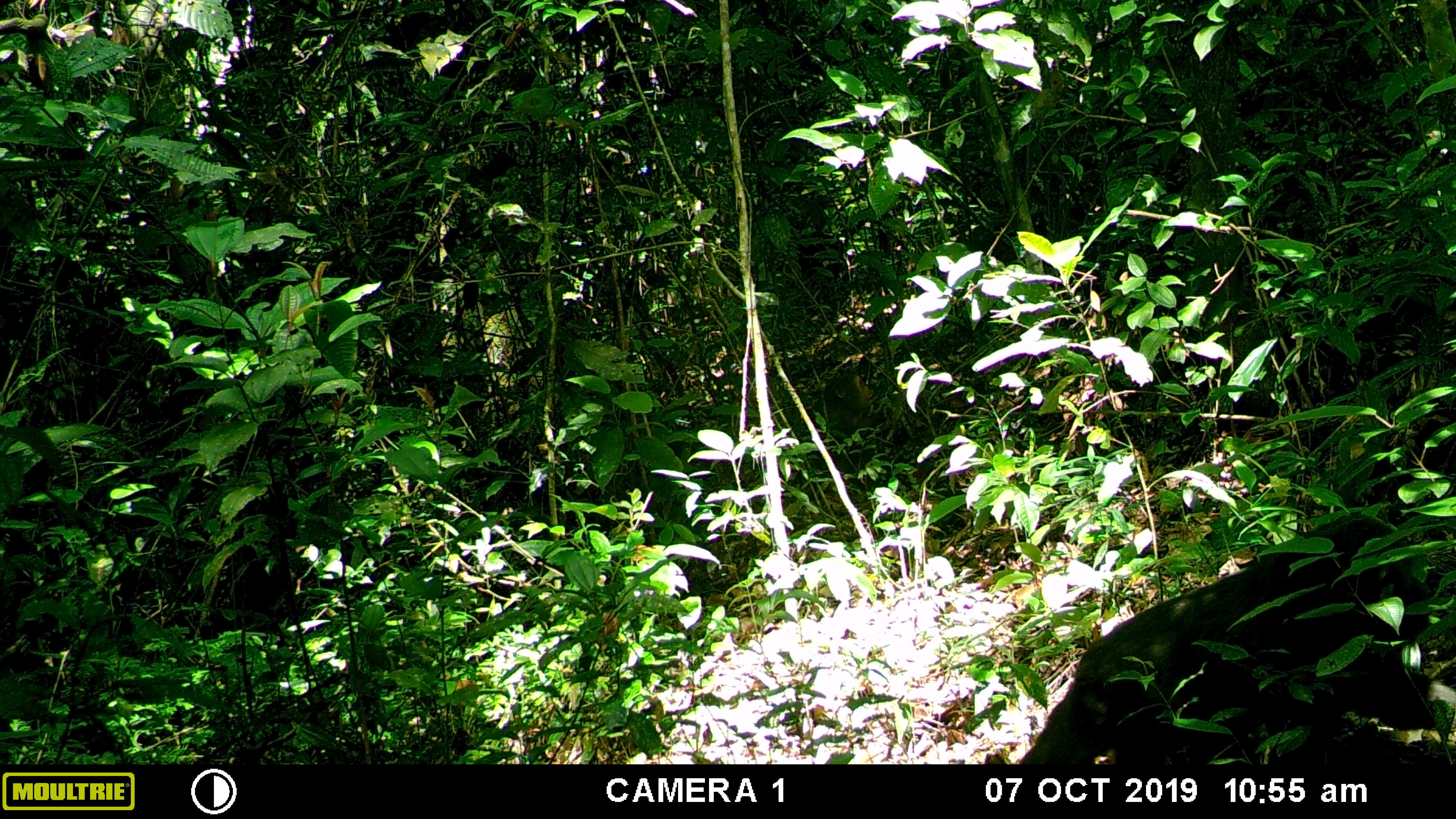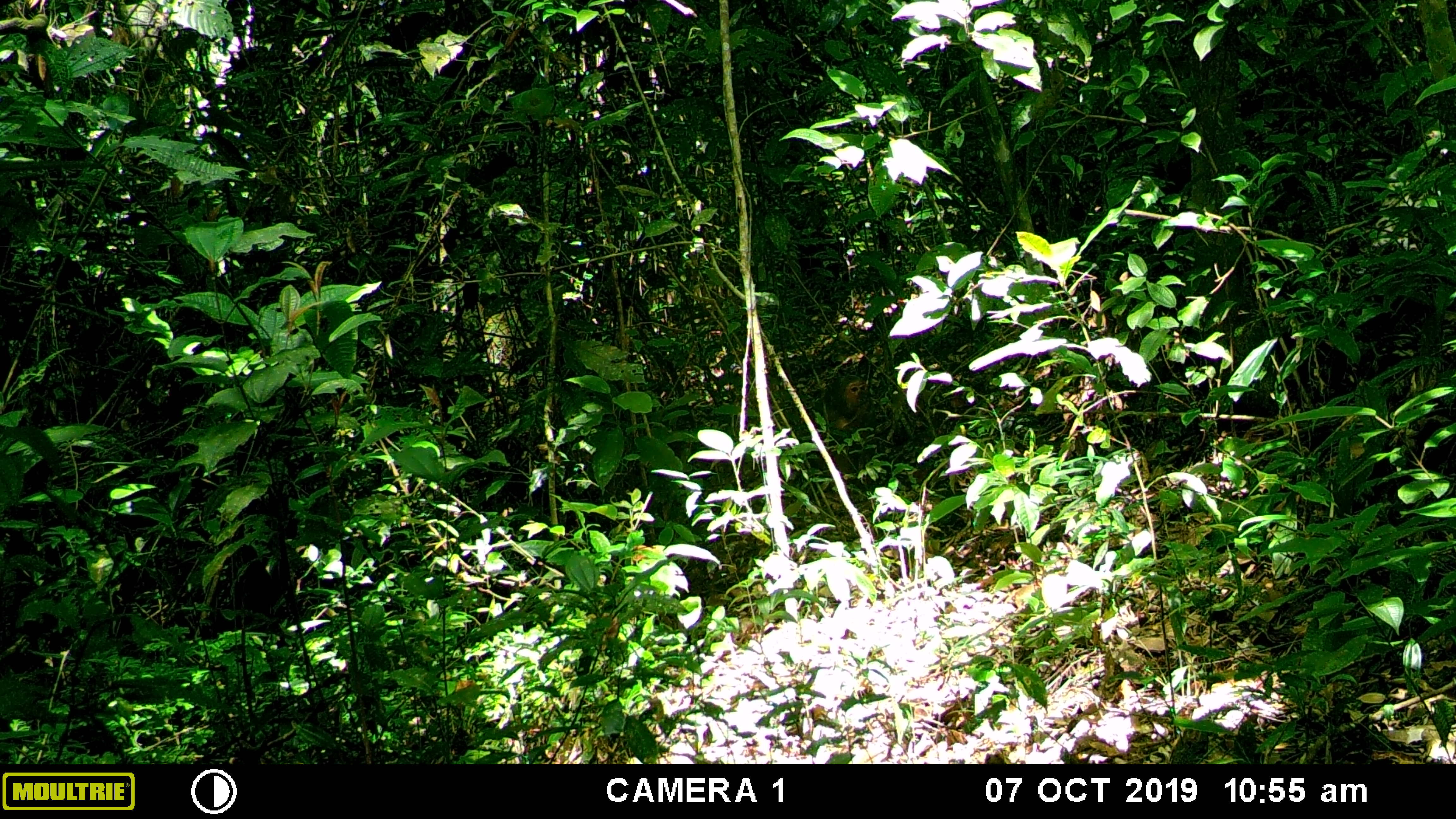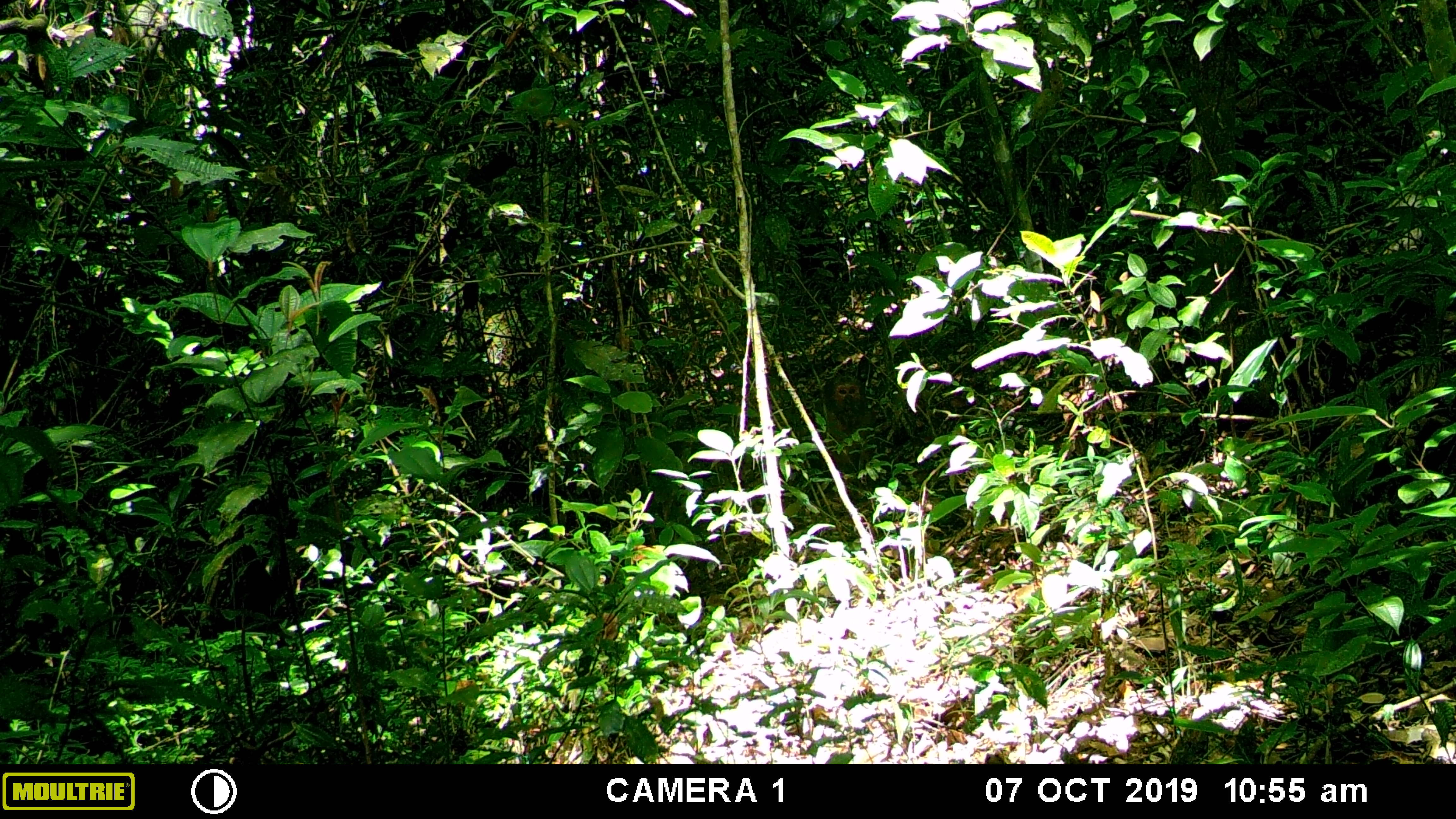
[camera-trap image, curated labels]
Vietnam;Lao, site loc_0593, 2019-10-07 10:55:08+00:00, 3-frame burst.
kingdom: Animalia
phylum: Chordata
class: Mammalia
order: Primates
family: Cercopithecidae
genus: Macaca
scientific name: Macaca arctoides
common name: stump-tailed macaque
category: stump tailed macaque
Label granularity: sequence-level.